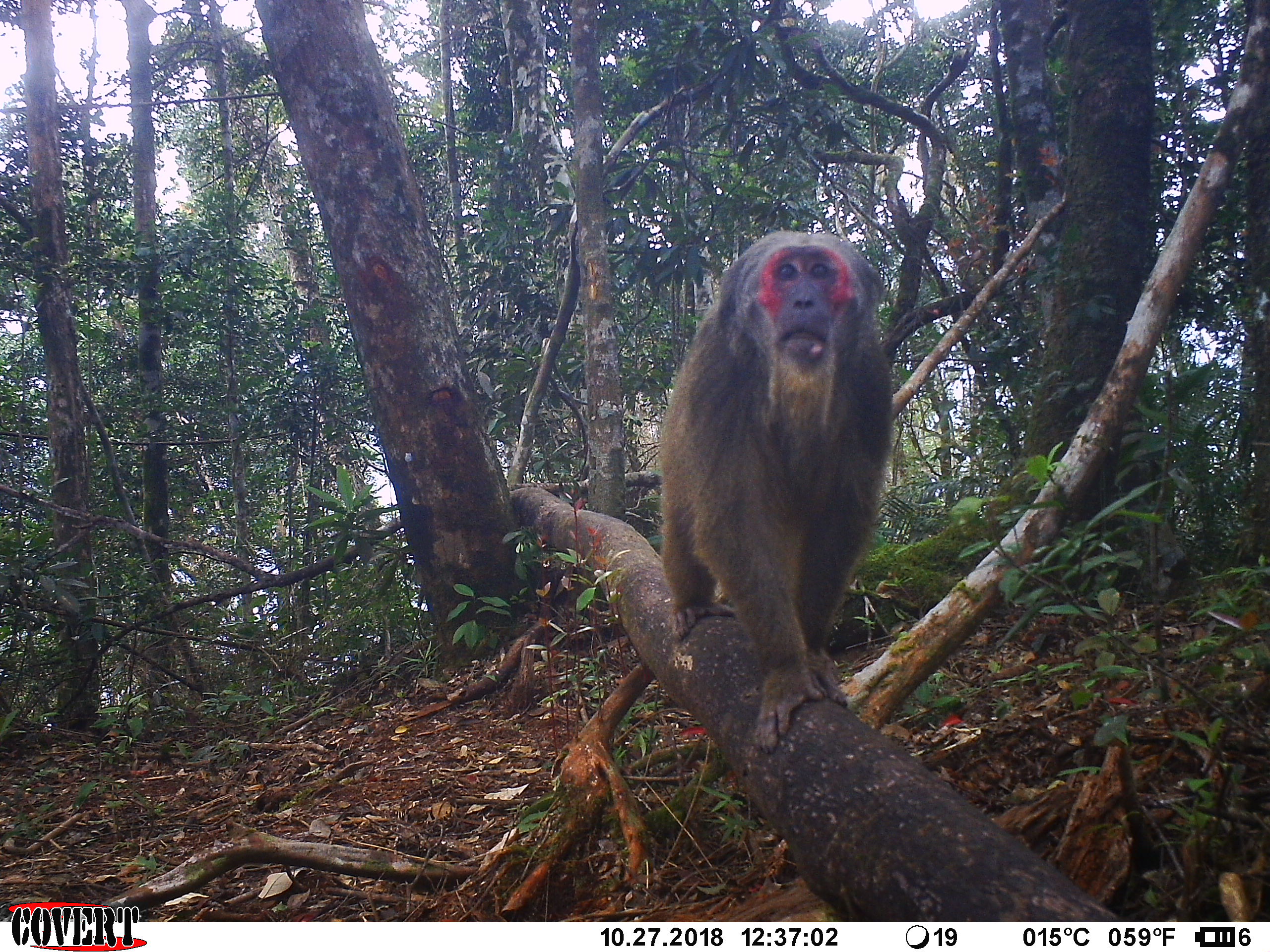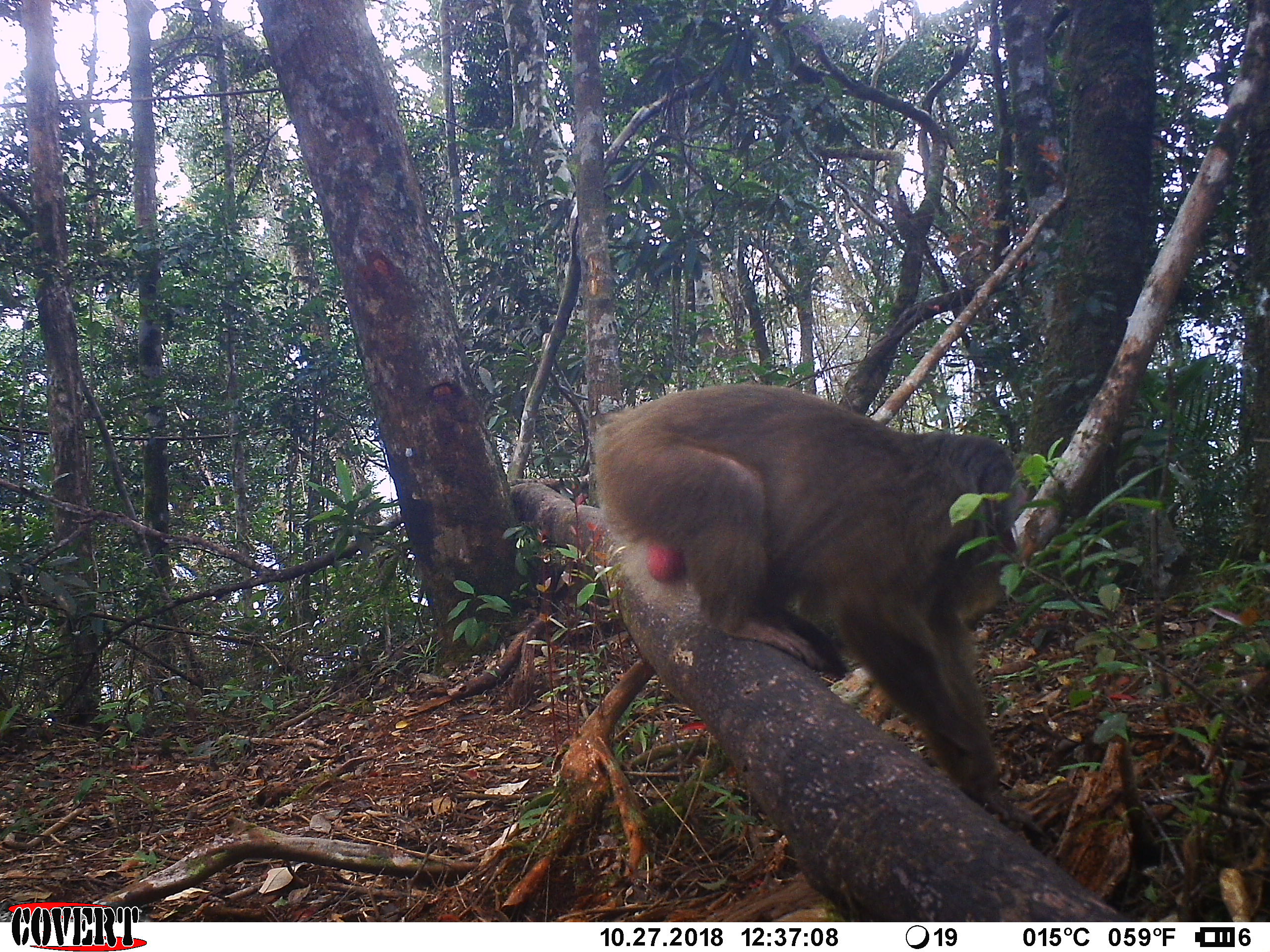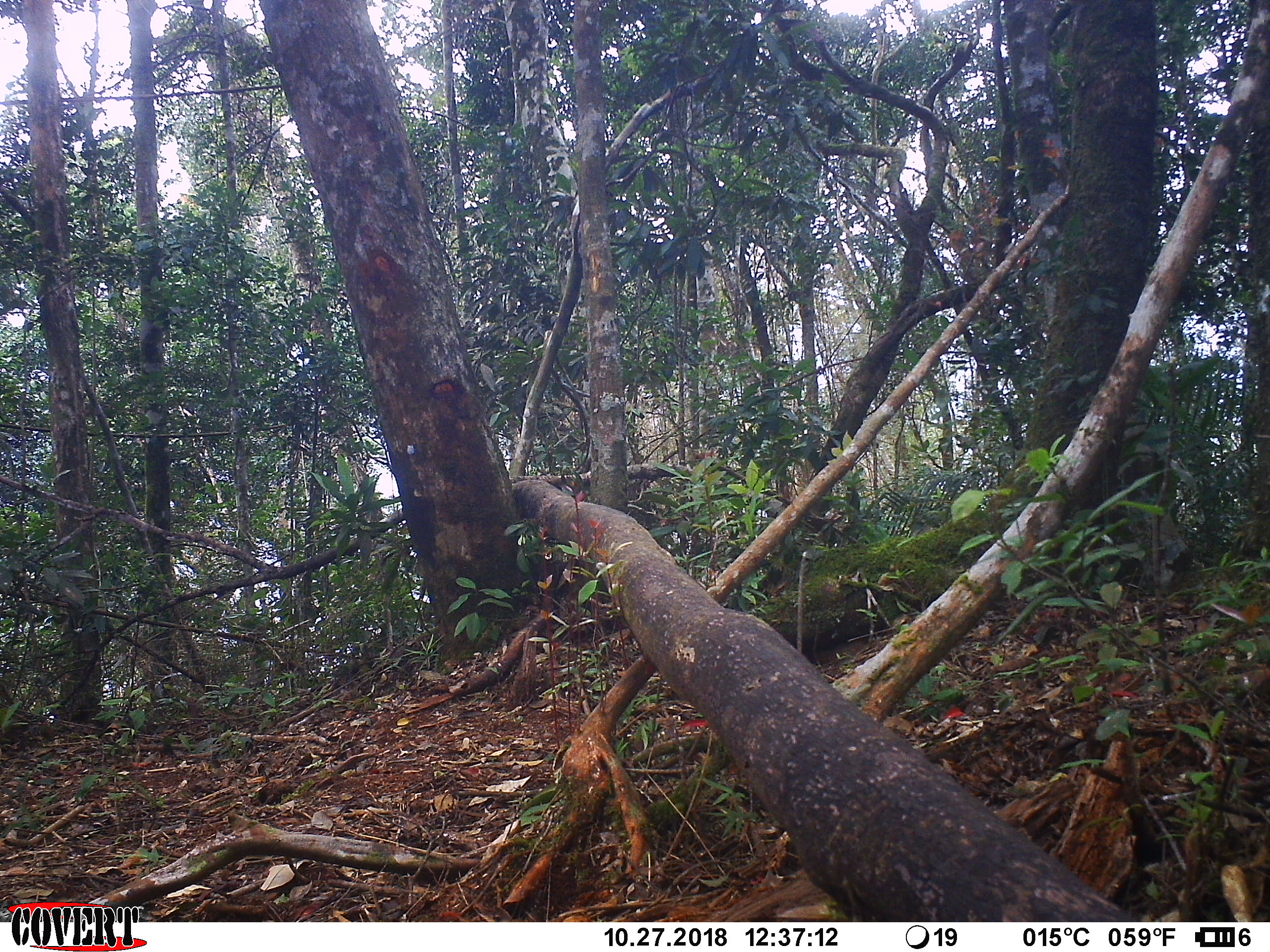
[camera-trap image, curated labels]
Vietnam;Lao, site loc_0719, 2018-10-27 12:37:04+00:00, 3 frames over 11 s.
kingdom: Animalia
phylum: Chordata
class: Mammalia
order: Primates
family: Cercopithecidae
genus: Macaca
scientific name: Macaca arctoides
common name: stump-tailed macaque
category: stump tailed macaque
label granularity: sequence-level